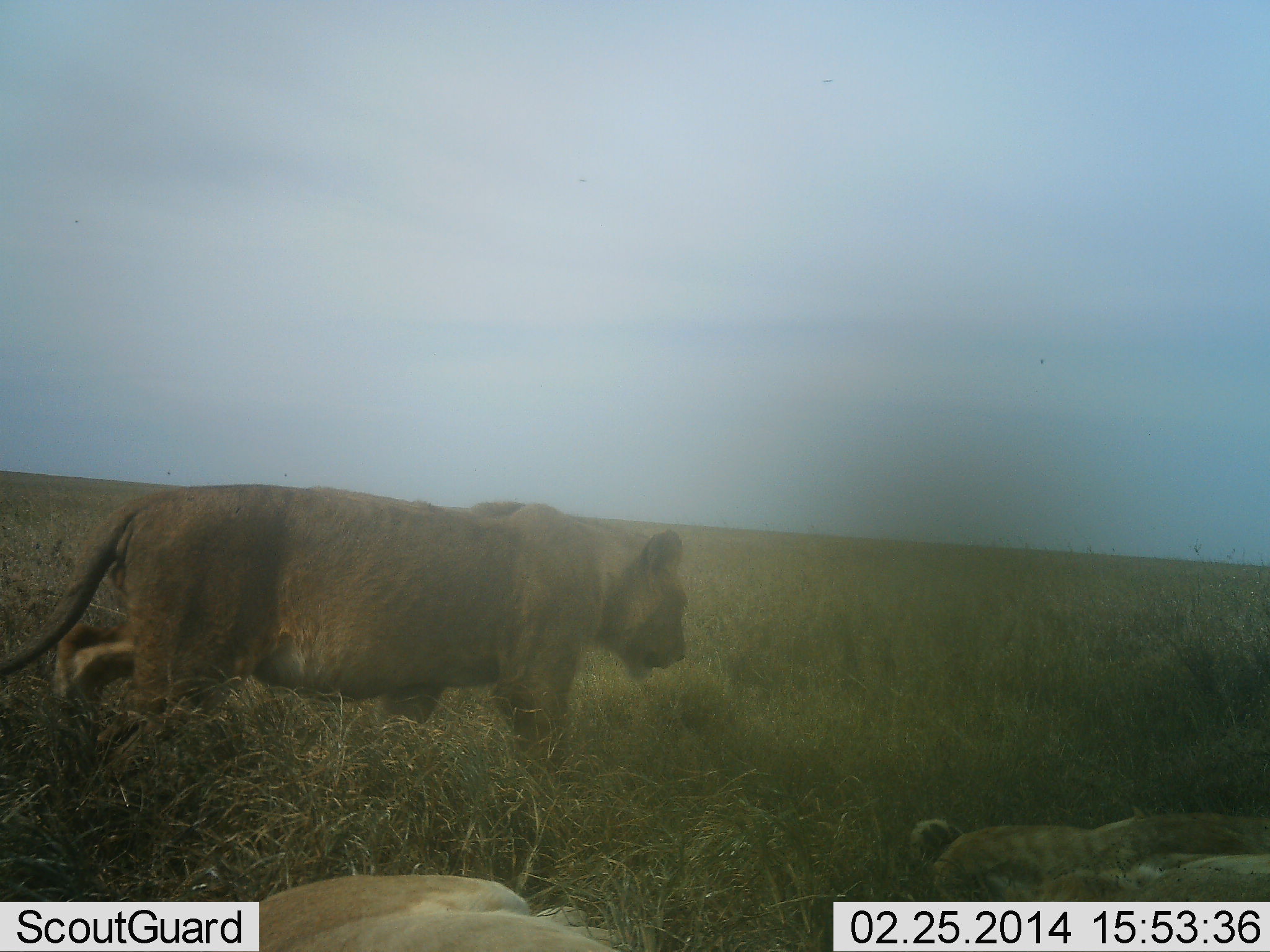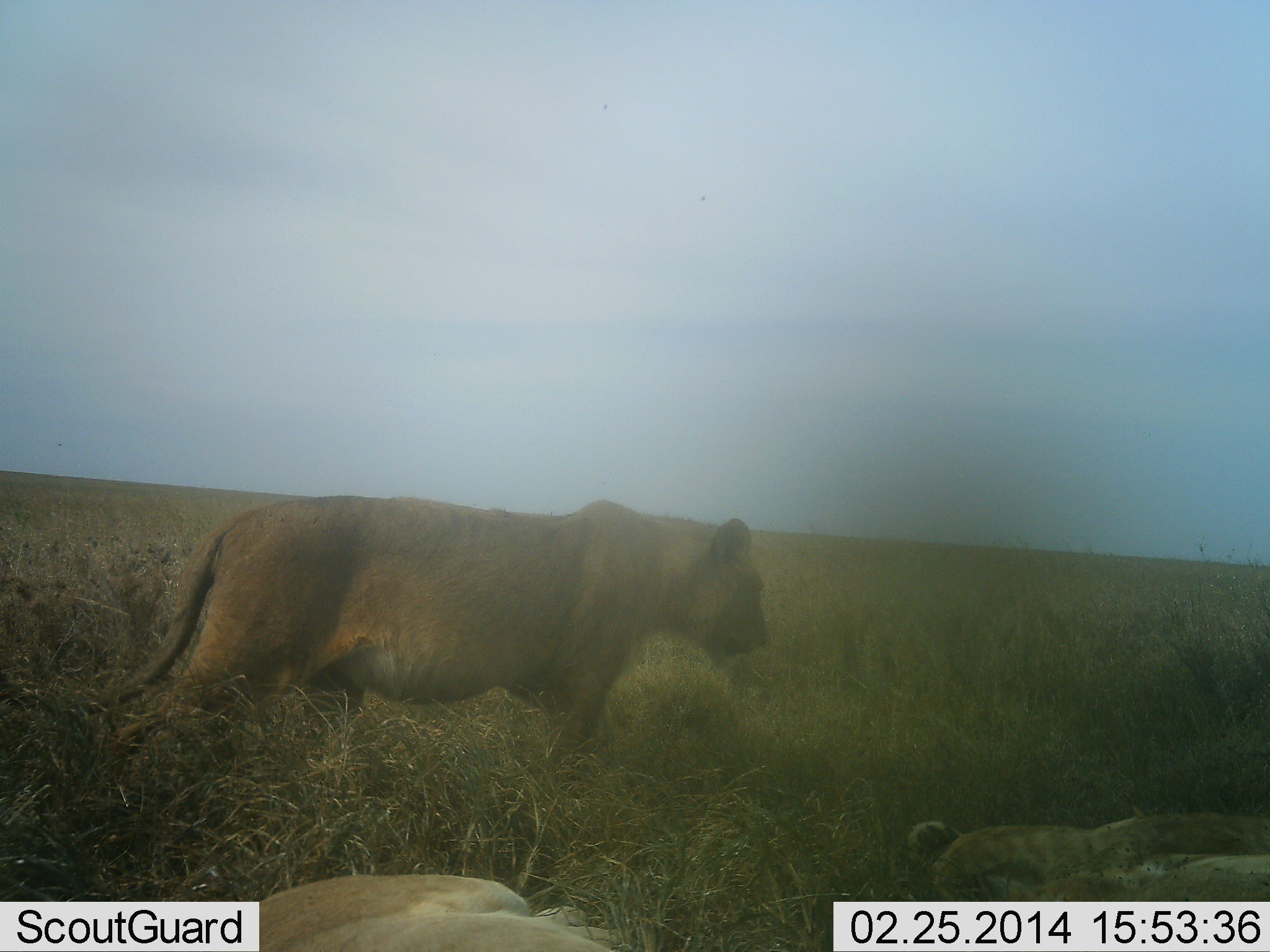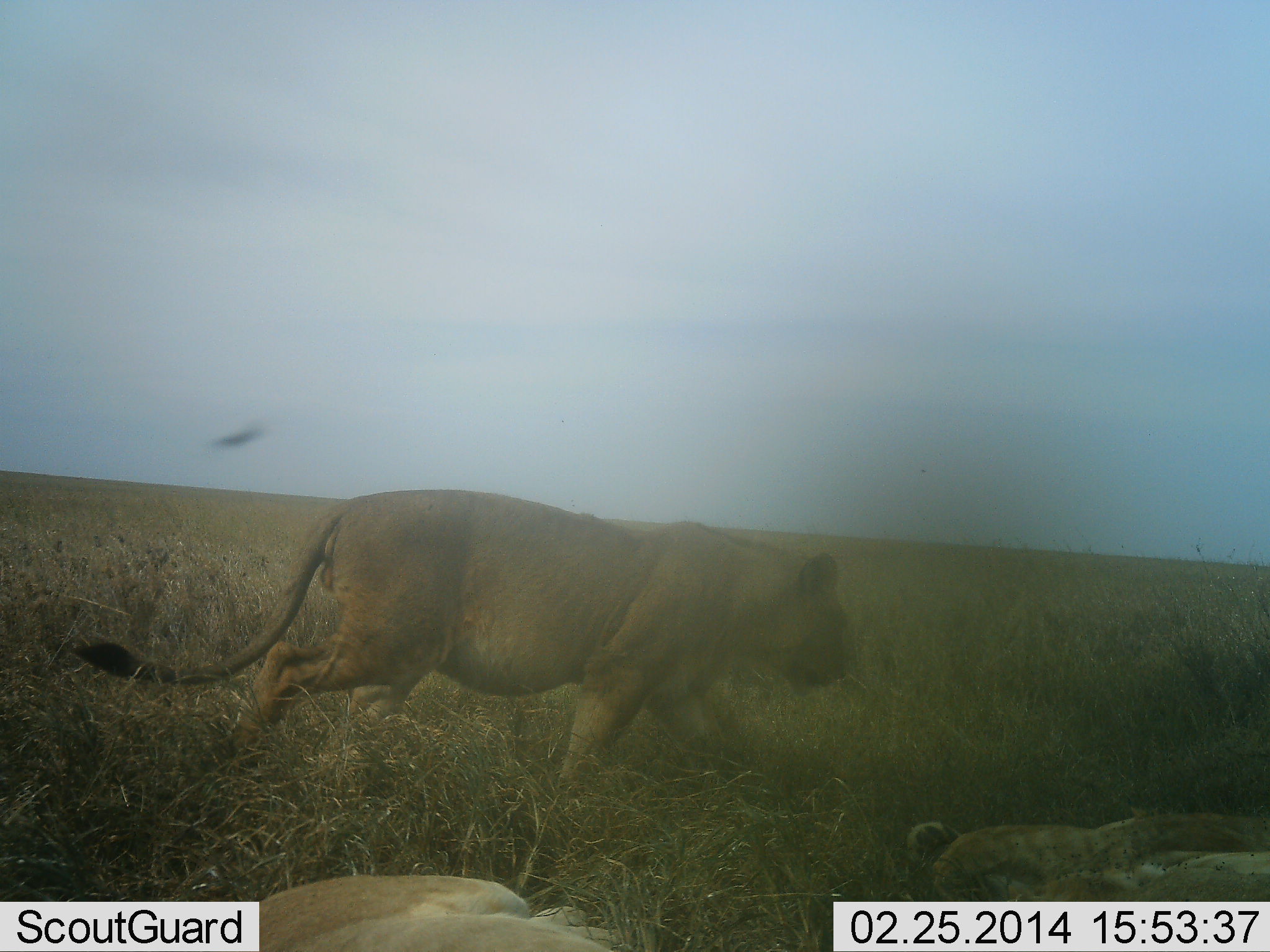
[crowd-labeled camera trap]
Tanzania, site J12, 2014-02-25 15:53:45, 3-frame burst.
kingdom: Animalia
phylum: Chordata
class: Mammalia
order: Carnivora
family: Felidae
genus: Panthera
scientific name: Panthera leo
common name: lion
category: lionfemale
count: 3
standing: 10%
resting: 80%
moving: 80%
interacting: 0%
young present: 10%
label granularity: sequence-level